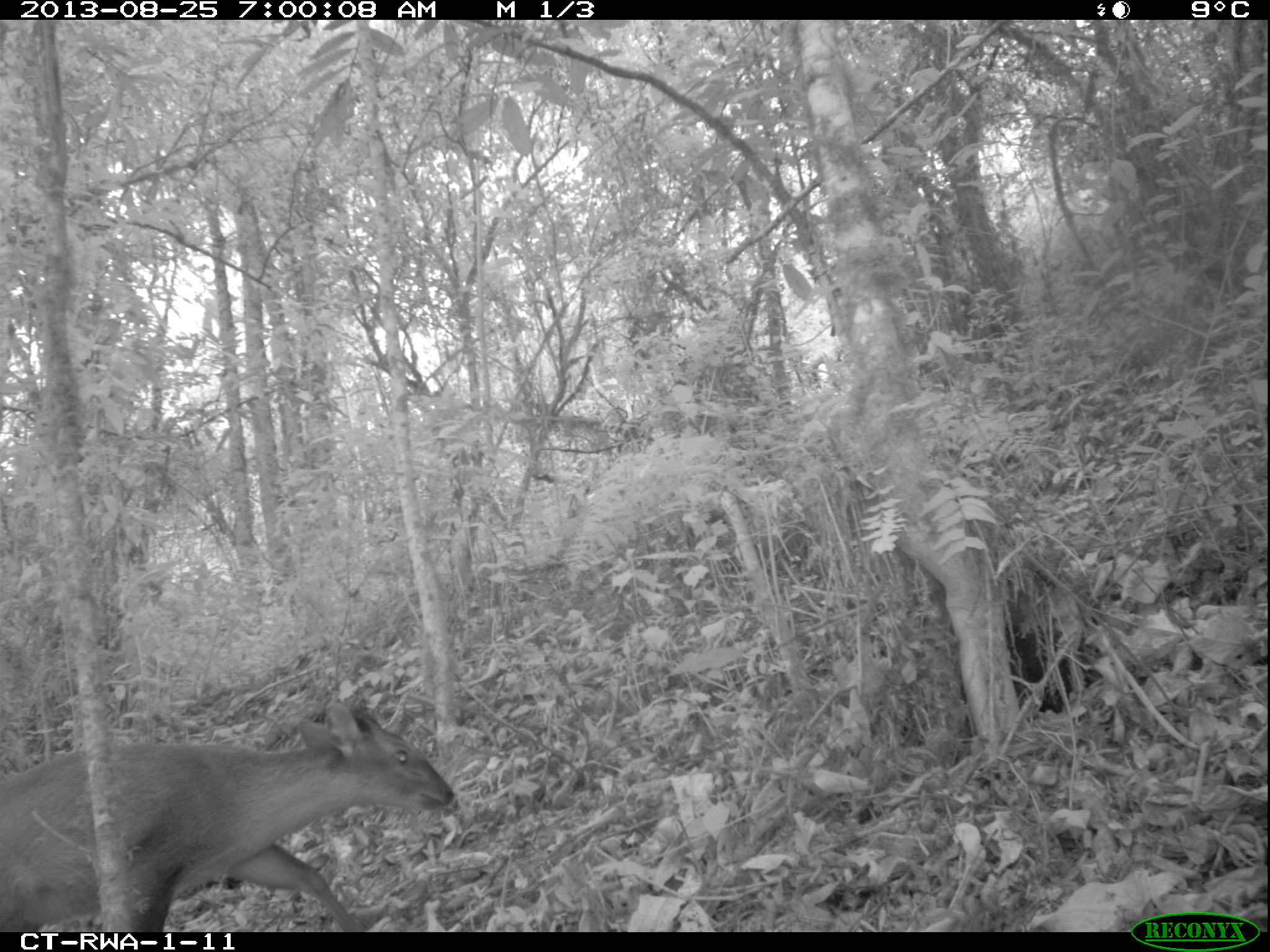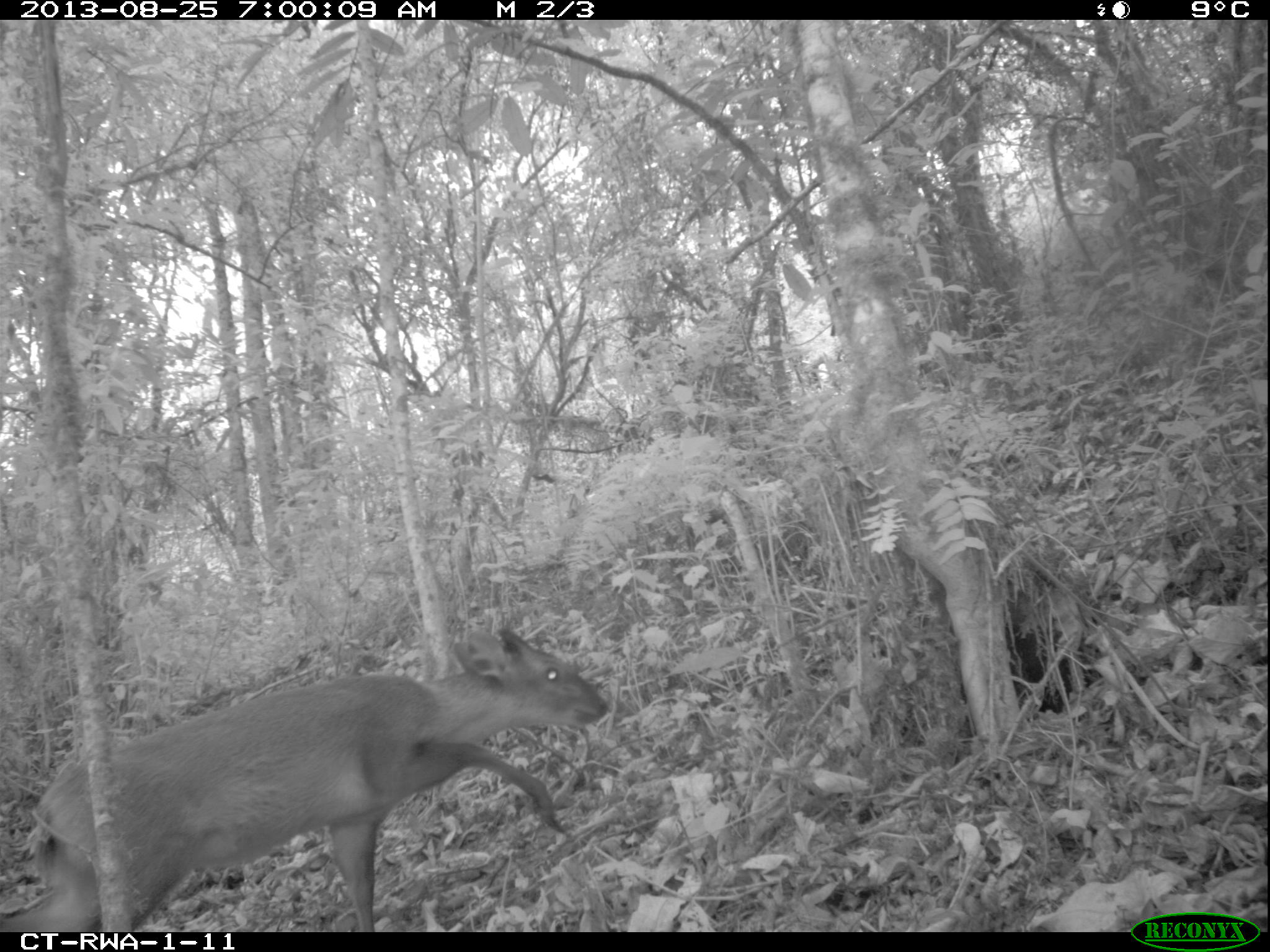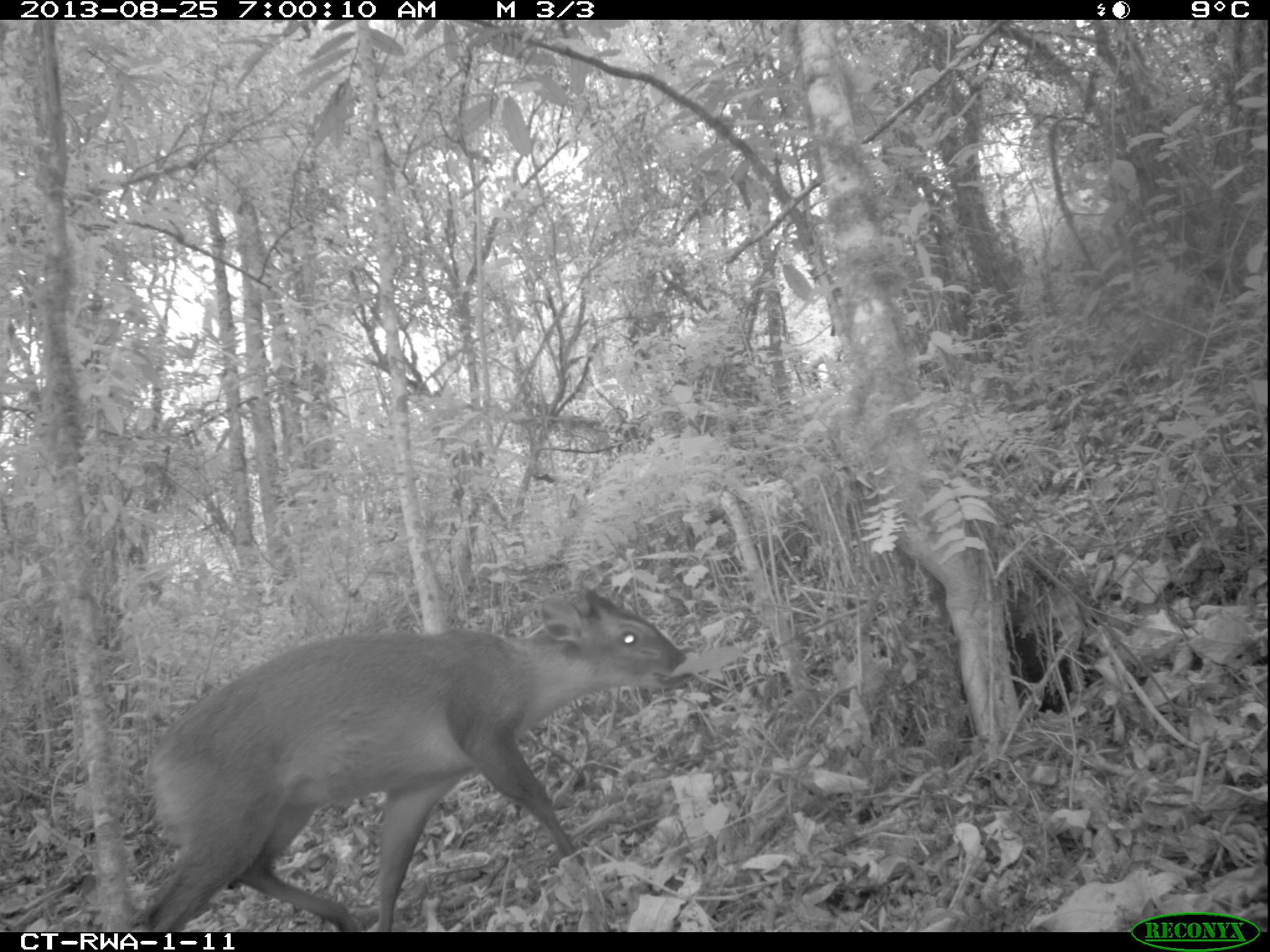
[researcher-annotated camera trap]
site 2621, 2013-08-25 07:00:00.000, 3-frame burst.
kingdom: Animalia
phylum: Chordata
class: Mammalia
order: Artiodactyla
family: Bovidae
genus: Cephalophus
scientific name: Cephalophus nigrifrons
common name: black-fronted duiker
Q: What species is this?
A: Cephalophus nigrifrons (black-fronted duiker).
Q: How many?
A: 1.